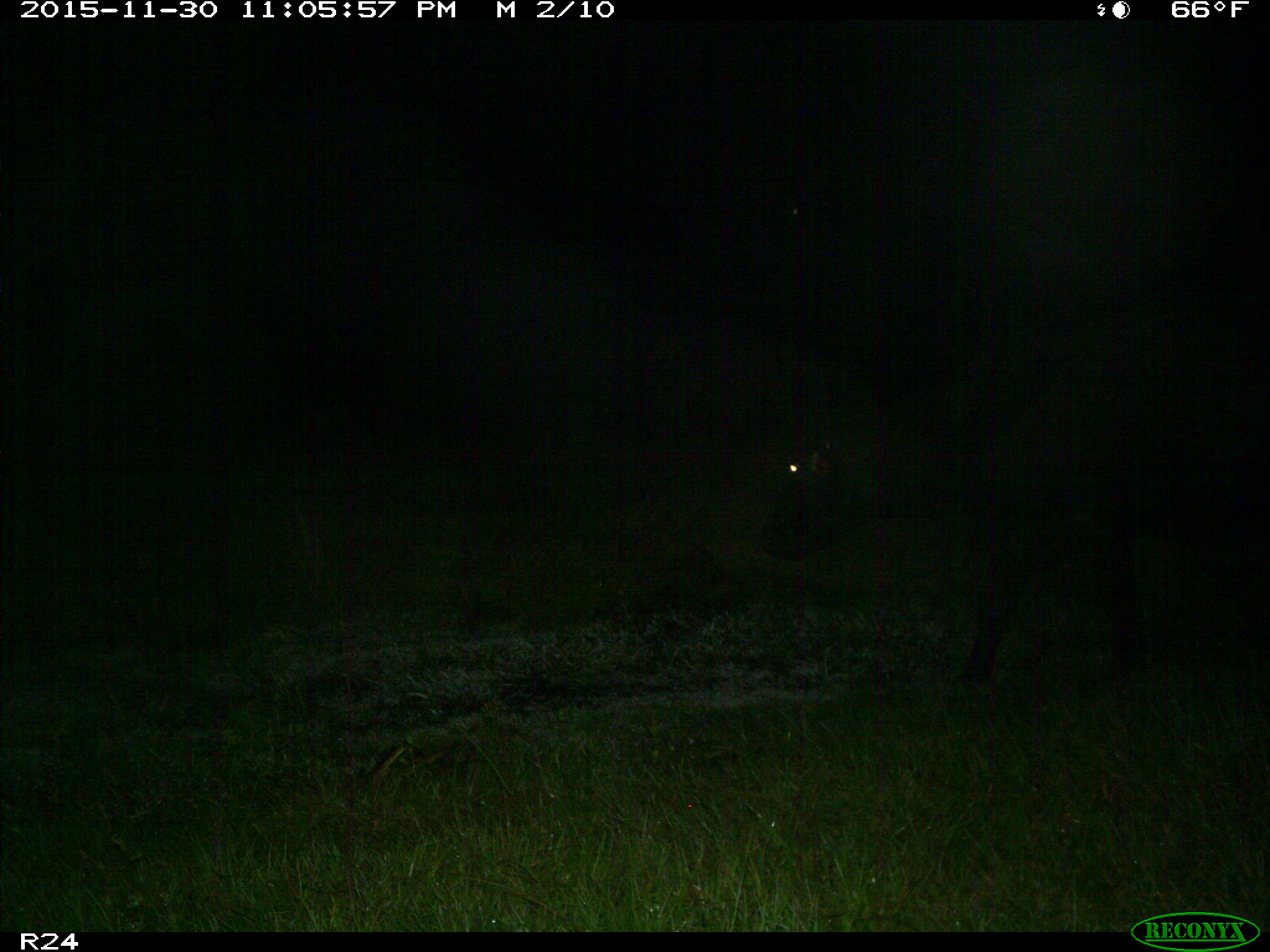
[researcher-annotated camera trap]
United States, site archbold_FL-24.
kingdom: Animalia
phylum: Chordata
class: Mammalia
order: Artiodactyla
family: Bovidae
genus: Bos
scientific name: Bos taurus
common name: domestic cow